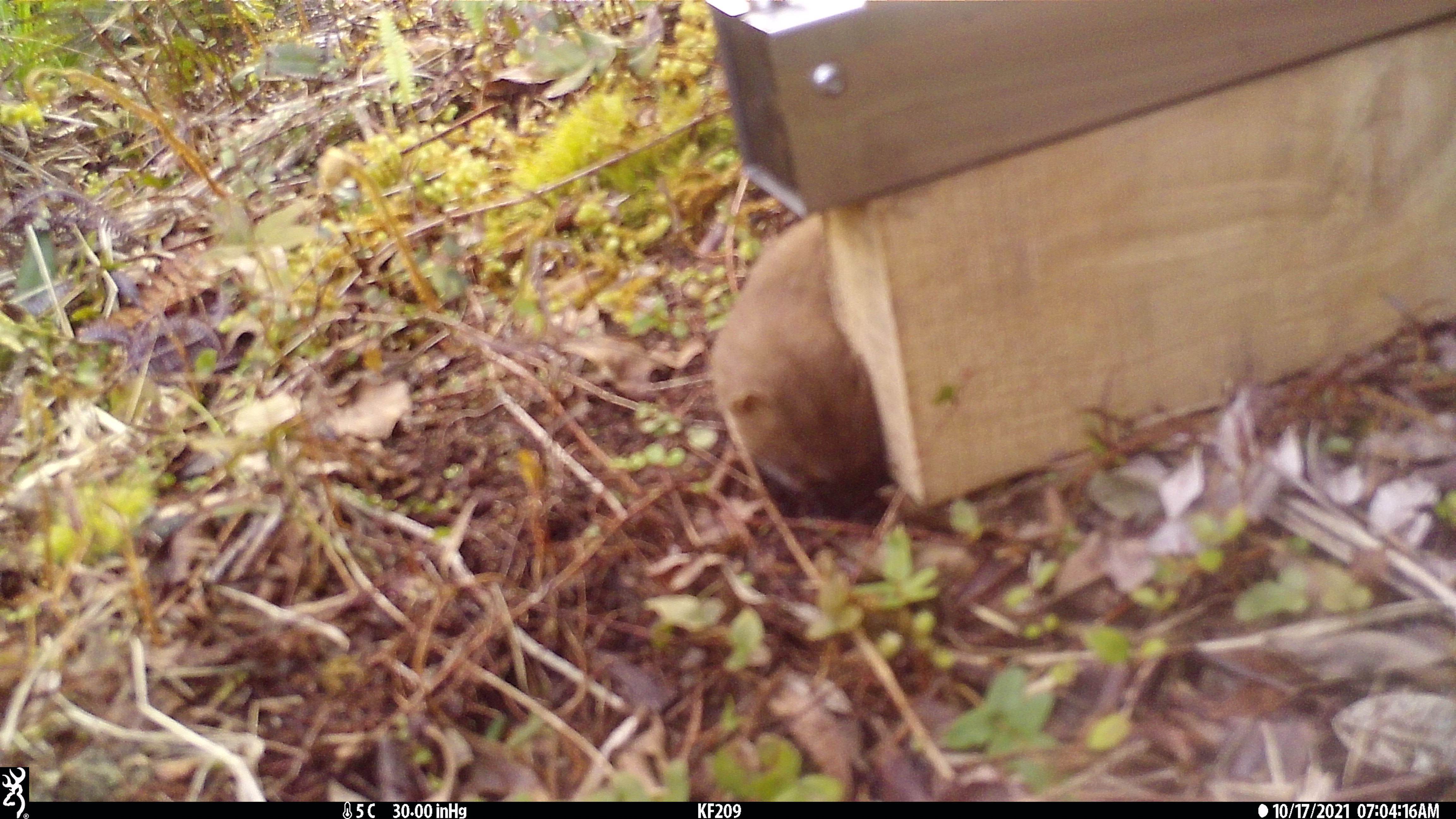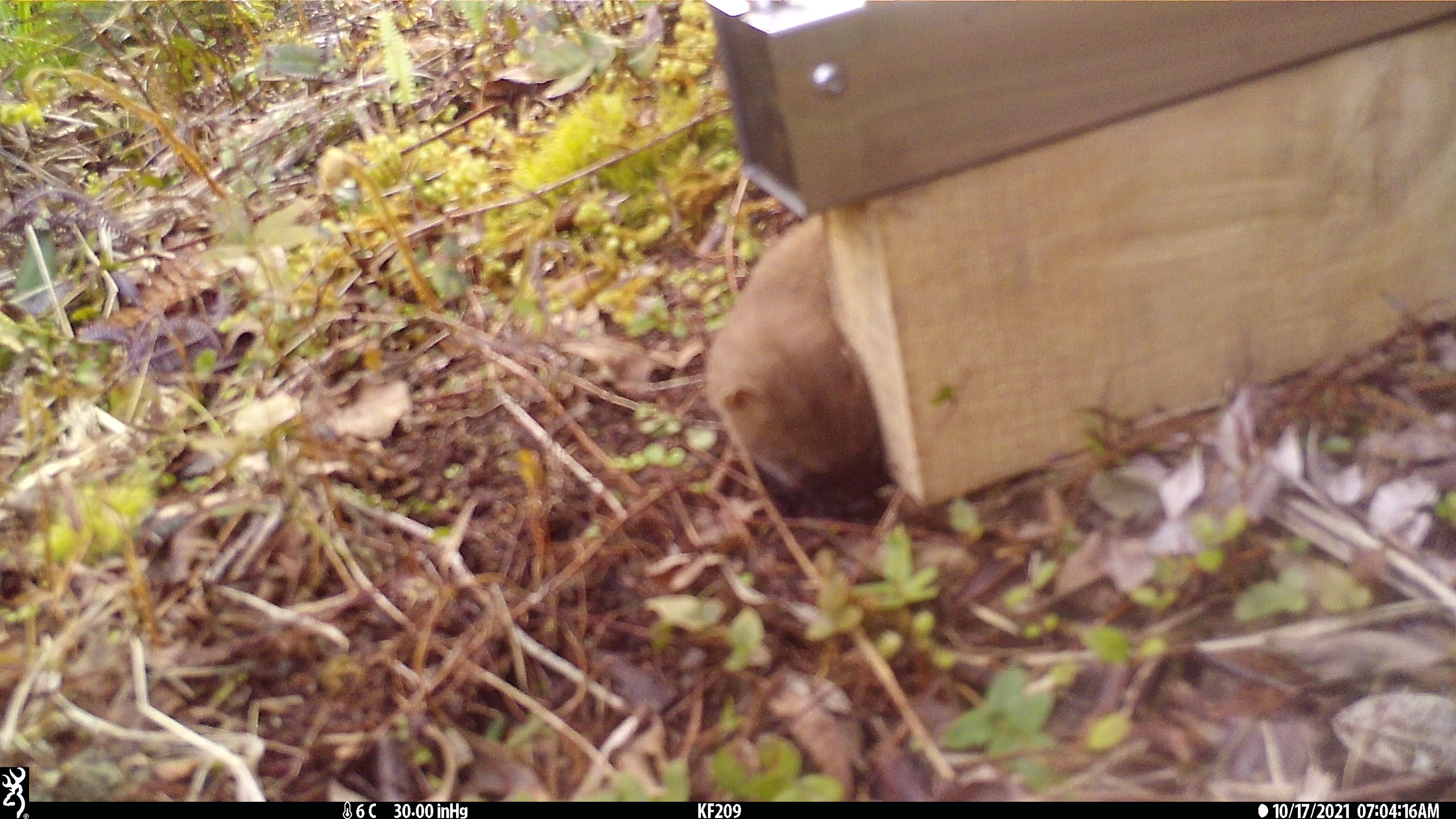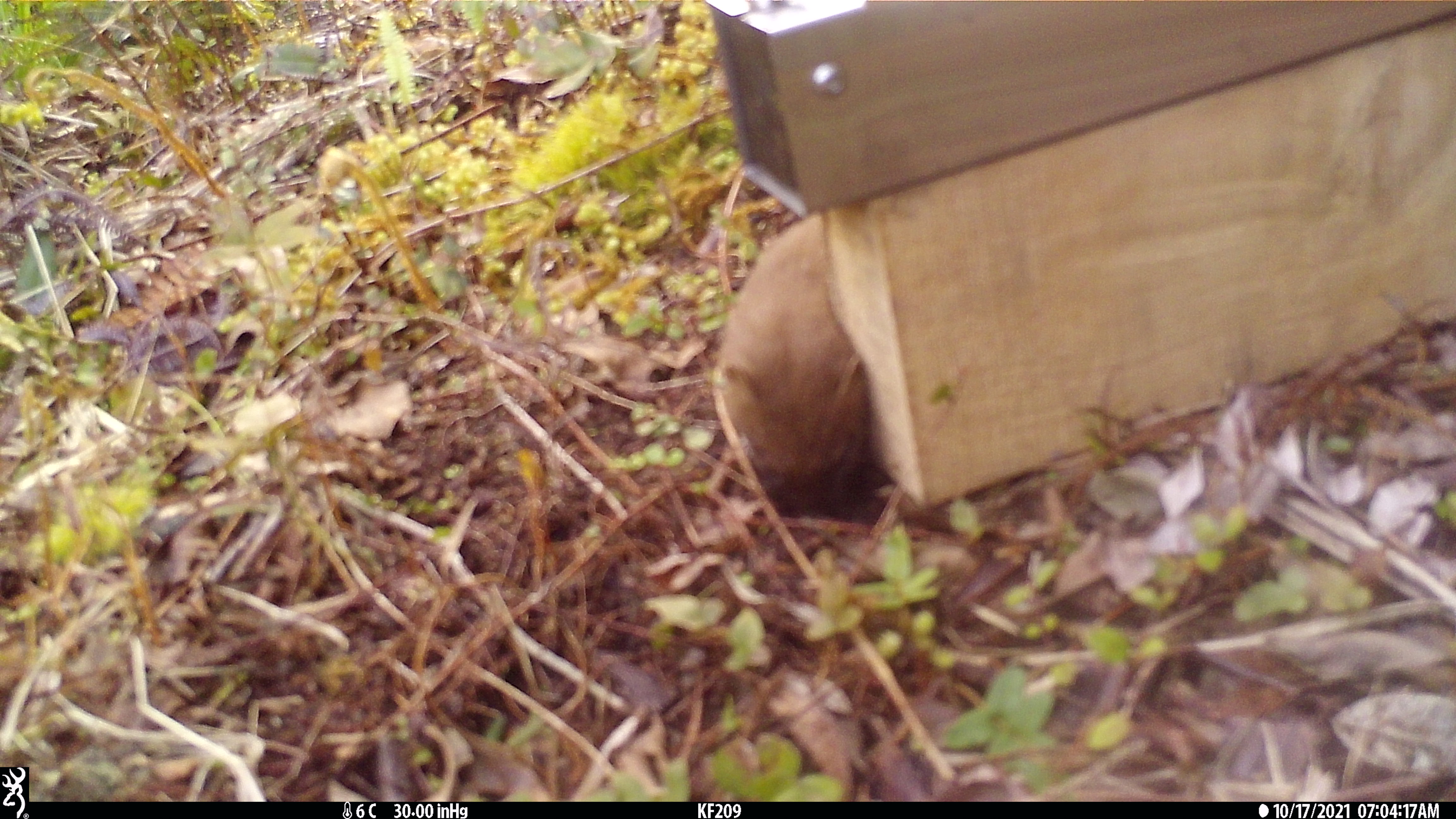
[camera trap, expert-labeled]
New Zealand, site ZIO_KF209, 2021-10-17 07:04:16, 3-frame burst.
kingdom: Animalia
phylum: Chordata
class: Mammalia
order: Carnivora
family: Mustelidae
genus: Mustela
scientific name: Mustela erminea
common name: stoat